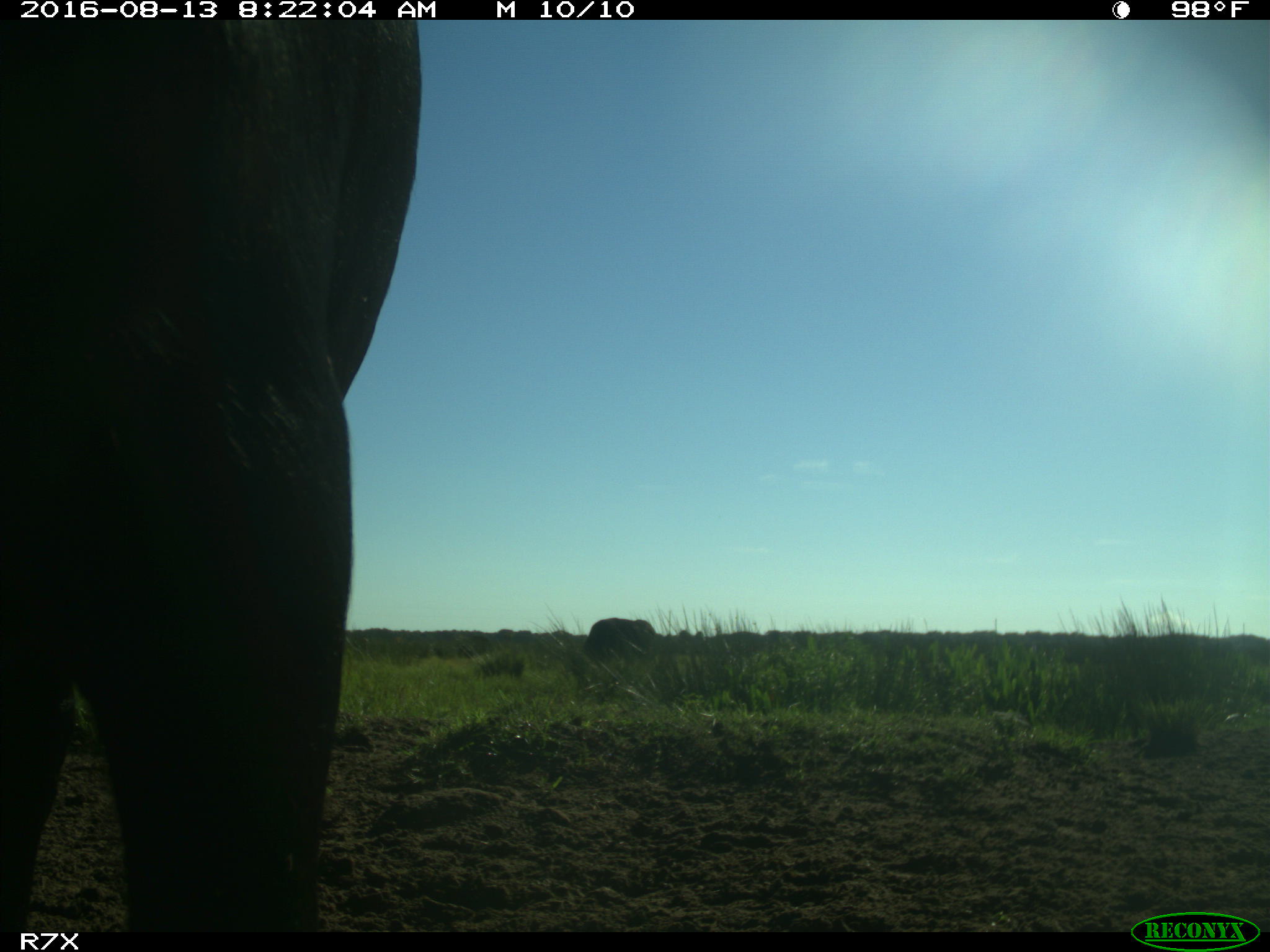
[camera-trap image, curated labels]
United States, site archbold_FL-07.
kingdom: Animalia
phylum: Chordata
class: Mammalia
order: Artiodactyla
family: Bovidae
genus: Bos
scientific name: Bos taurus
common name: domestic cow